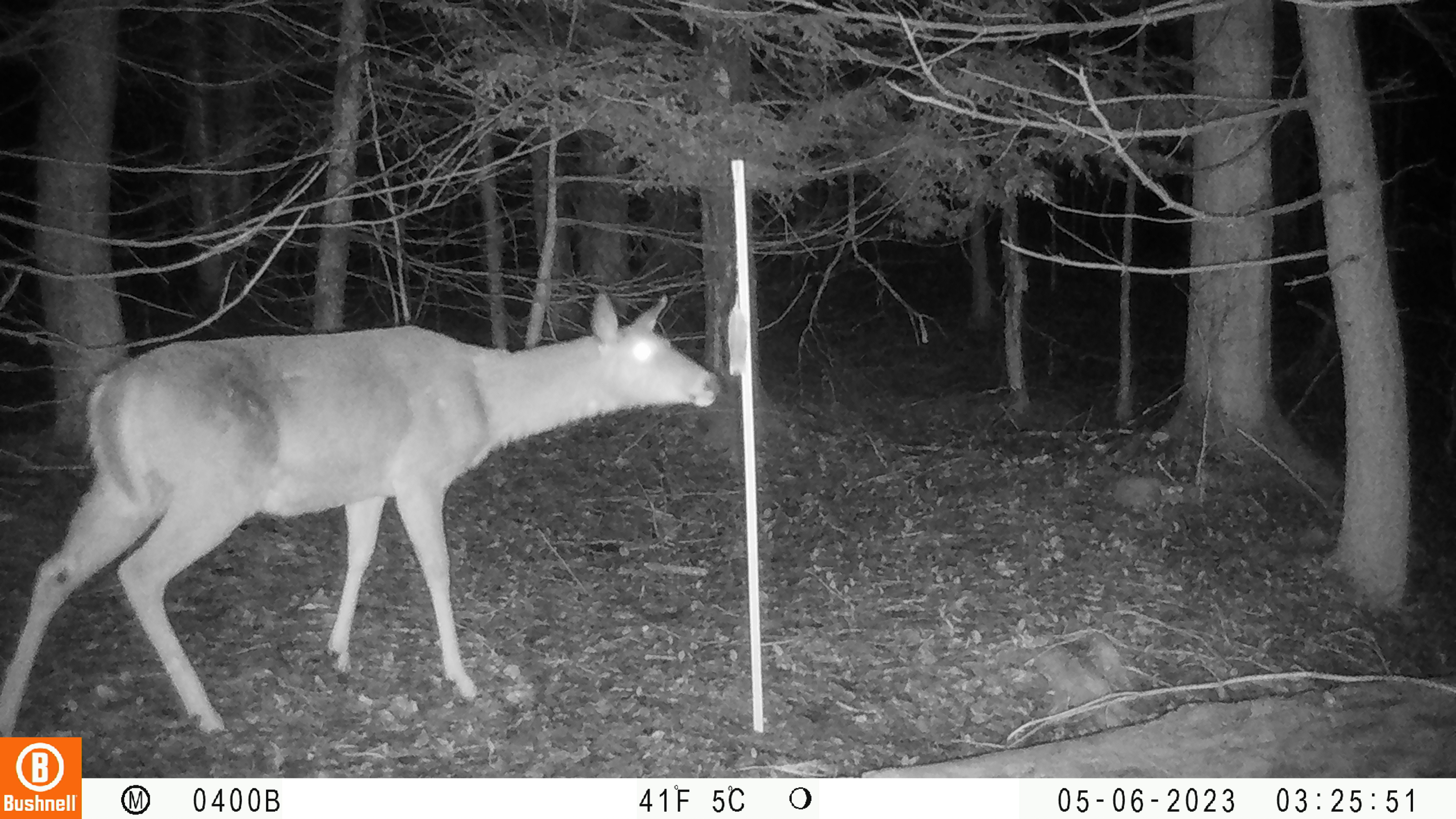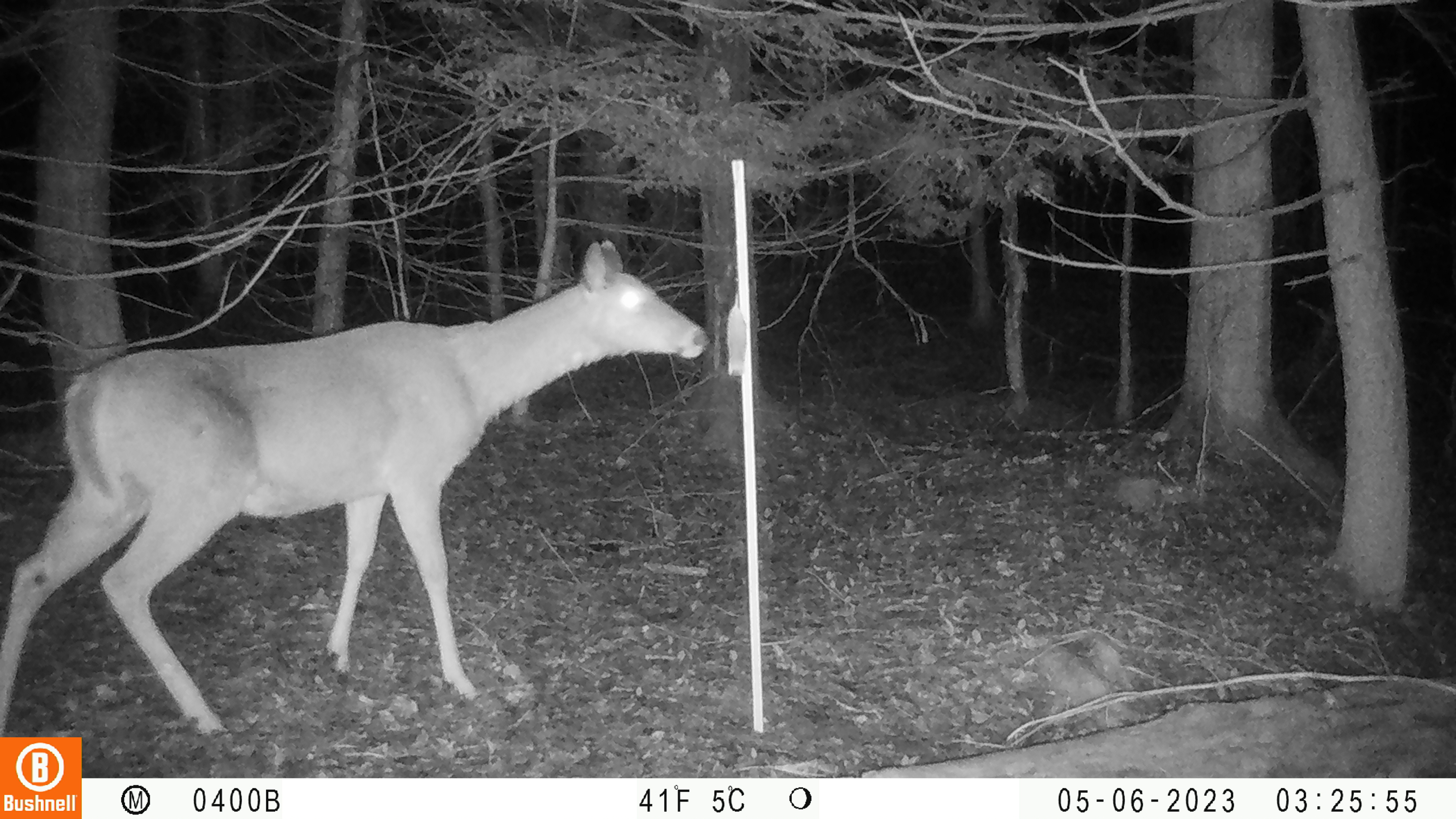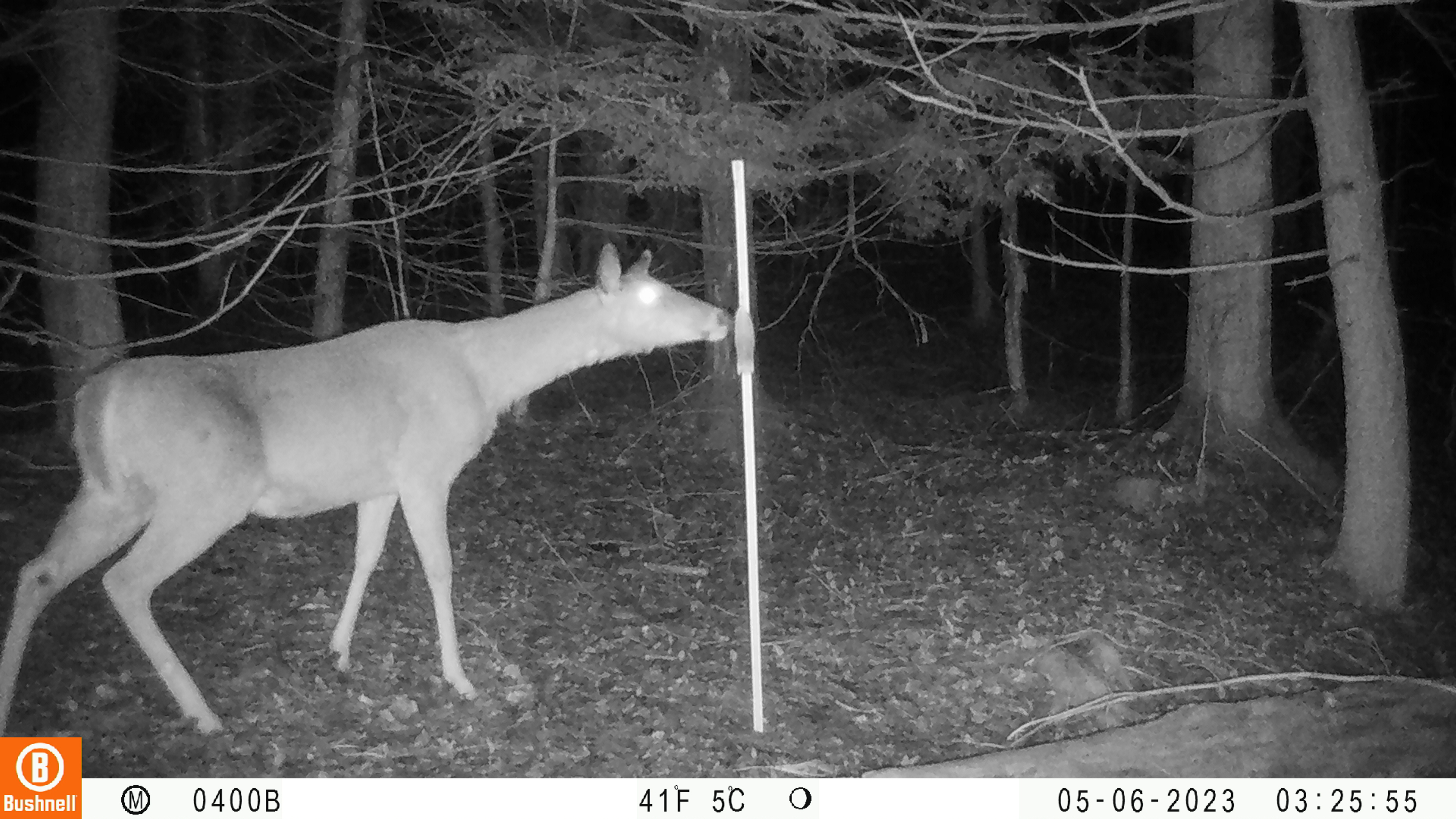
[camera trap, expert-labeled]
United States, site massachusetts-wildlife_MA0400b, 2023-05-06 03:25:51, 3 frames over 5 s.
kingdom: Animalia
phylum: Chordata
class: Mammalia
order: Artiodactyla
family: Cervidae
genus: Odocoileus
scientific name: Odocoileus virginianus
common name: white-tailed deer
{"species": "white-tailed deer (Odocoileus virginianus)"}